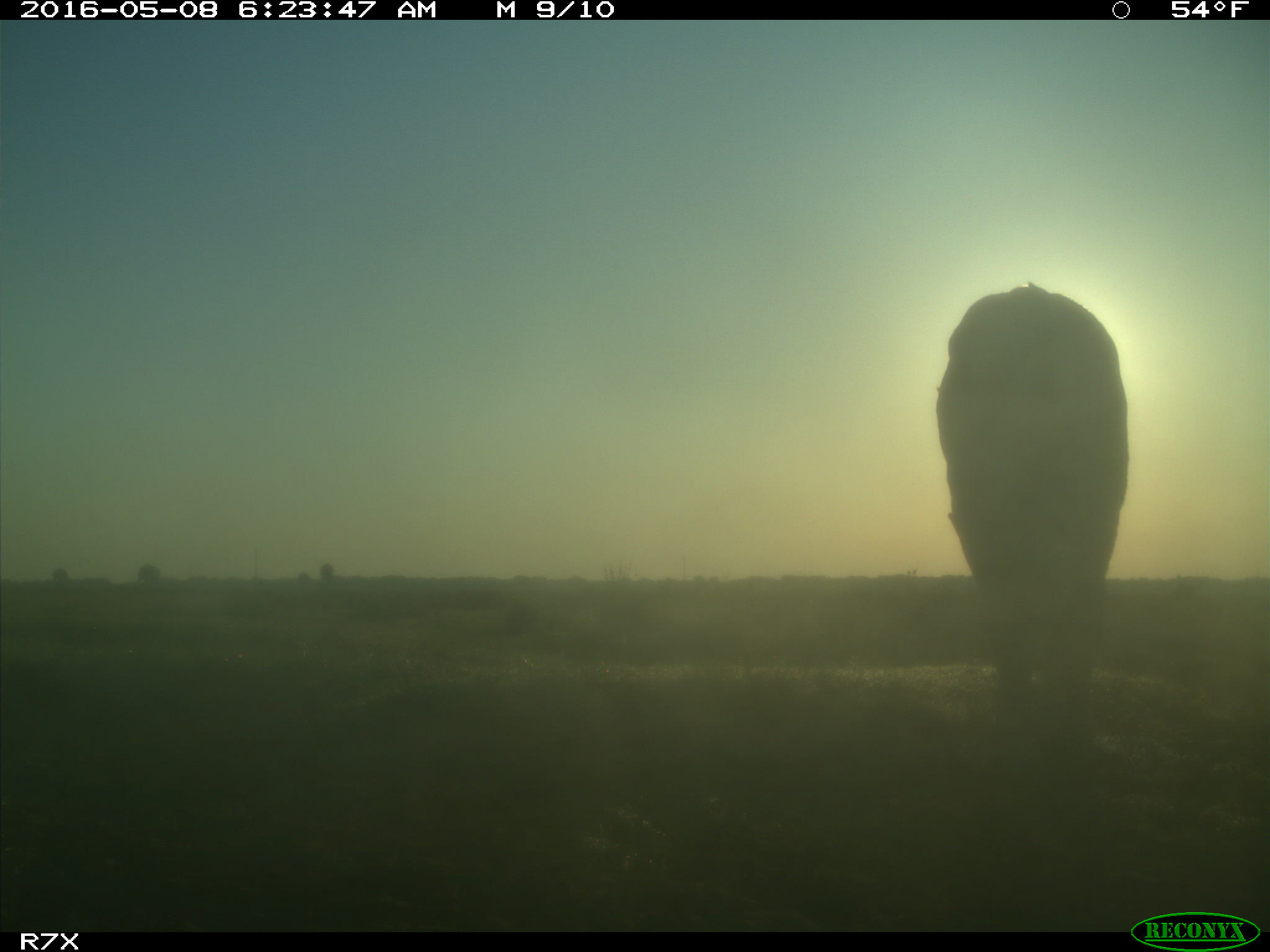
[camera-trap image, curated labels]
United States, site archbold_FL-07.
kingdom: Animalia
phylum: Chordata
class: Mammalia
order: Artiodactyla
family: Bovidae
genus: Bos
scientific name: Bos taurus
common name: domestic cow